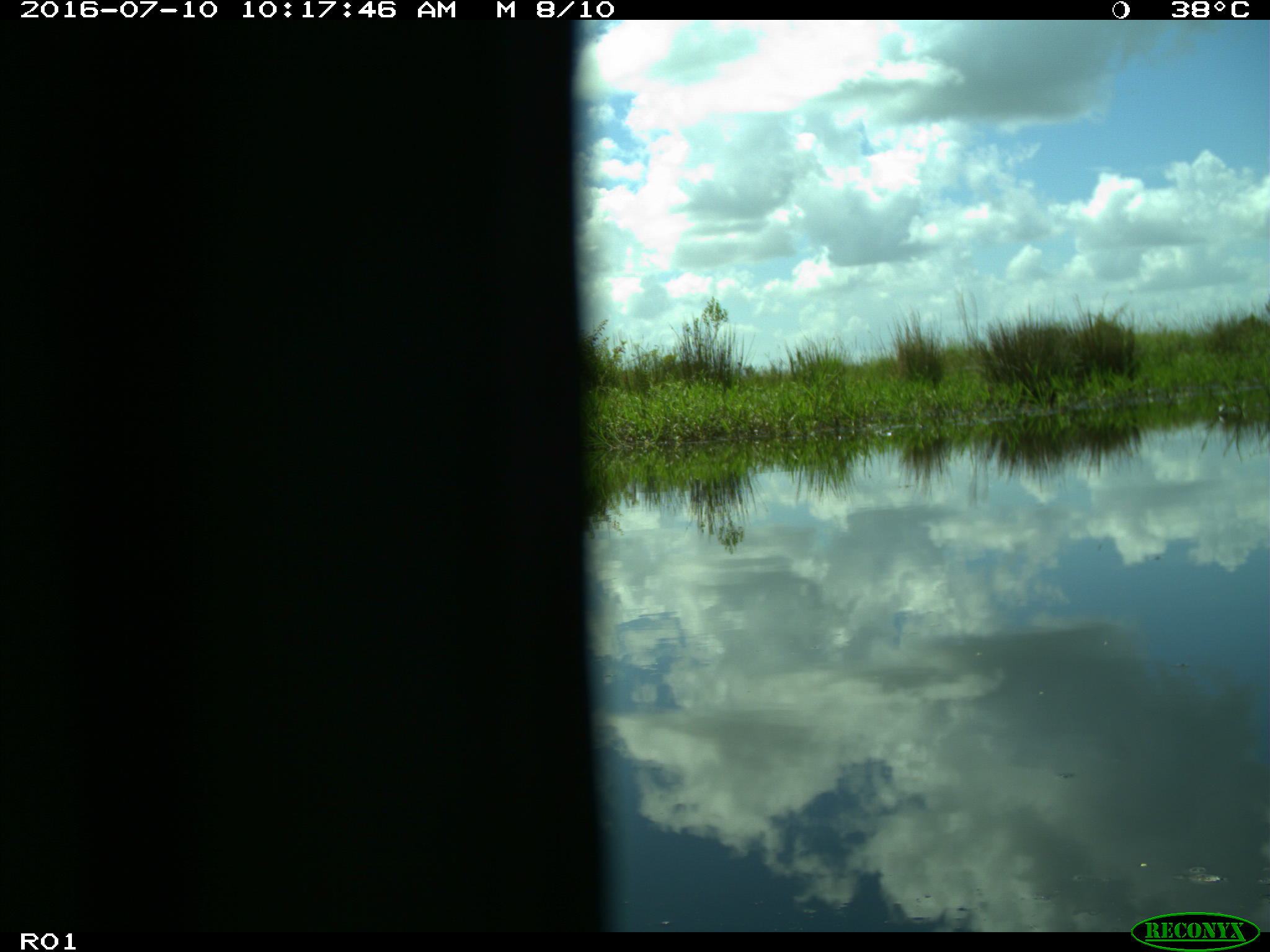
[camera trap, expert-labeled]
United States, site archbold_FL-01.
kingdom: Animalia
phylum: Chordata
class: Aves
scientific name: Aves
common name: birds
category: unidentified bird